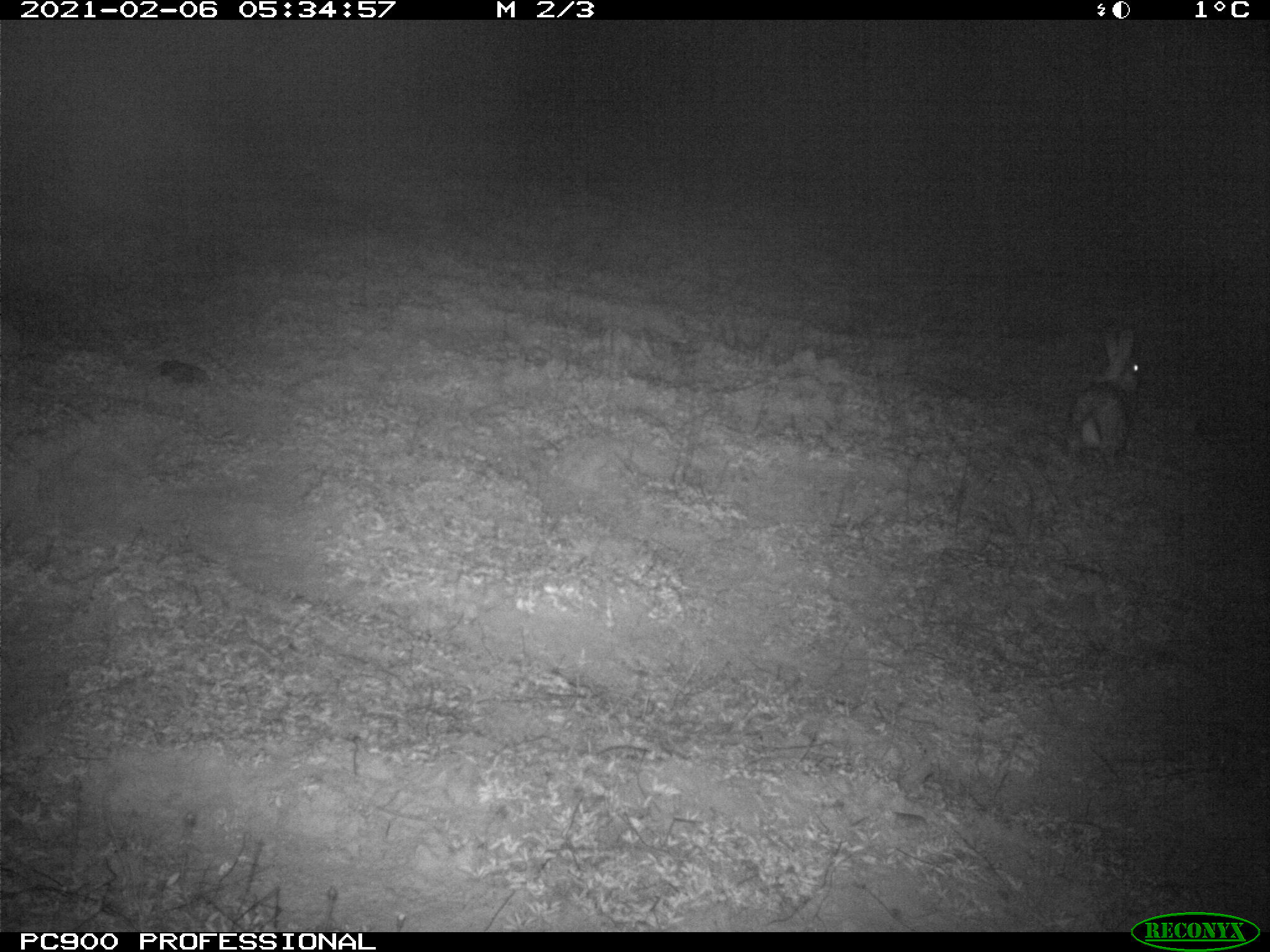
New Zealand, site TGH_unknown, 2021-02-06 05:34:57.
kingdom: Animalia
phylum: Chordata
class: Mammalia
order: Lagomorpha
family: Leporidae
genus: Oryctolagus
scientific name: Oryctolagus cuniculus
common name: european rabbit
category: rabbit